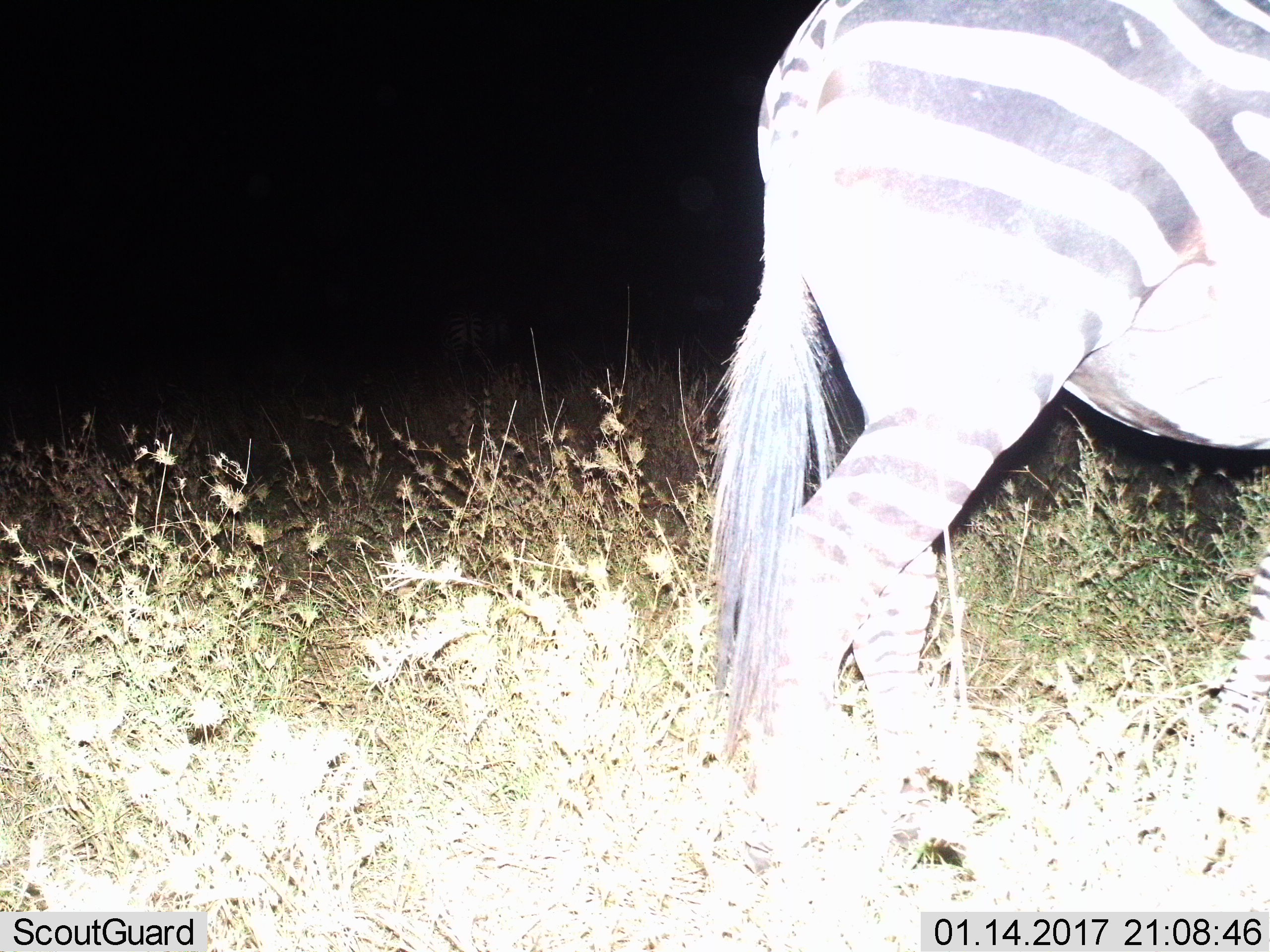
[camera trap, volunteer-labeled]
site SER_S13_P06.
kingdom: Animalia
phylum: Chordata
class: Mammalia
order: Perissodactyla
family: Equidae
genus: Equus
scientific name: Equus quagga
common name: plains zebra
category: zebraplains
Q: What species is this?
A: Zebraplains (plains zebra) (Equus quagga).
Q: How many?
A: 1.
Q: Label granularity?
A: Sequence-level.